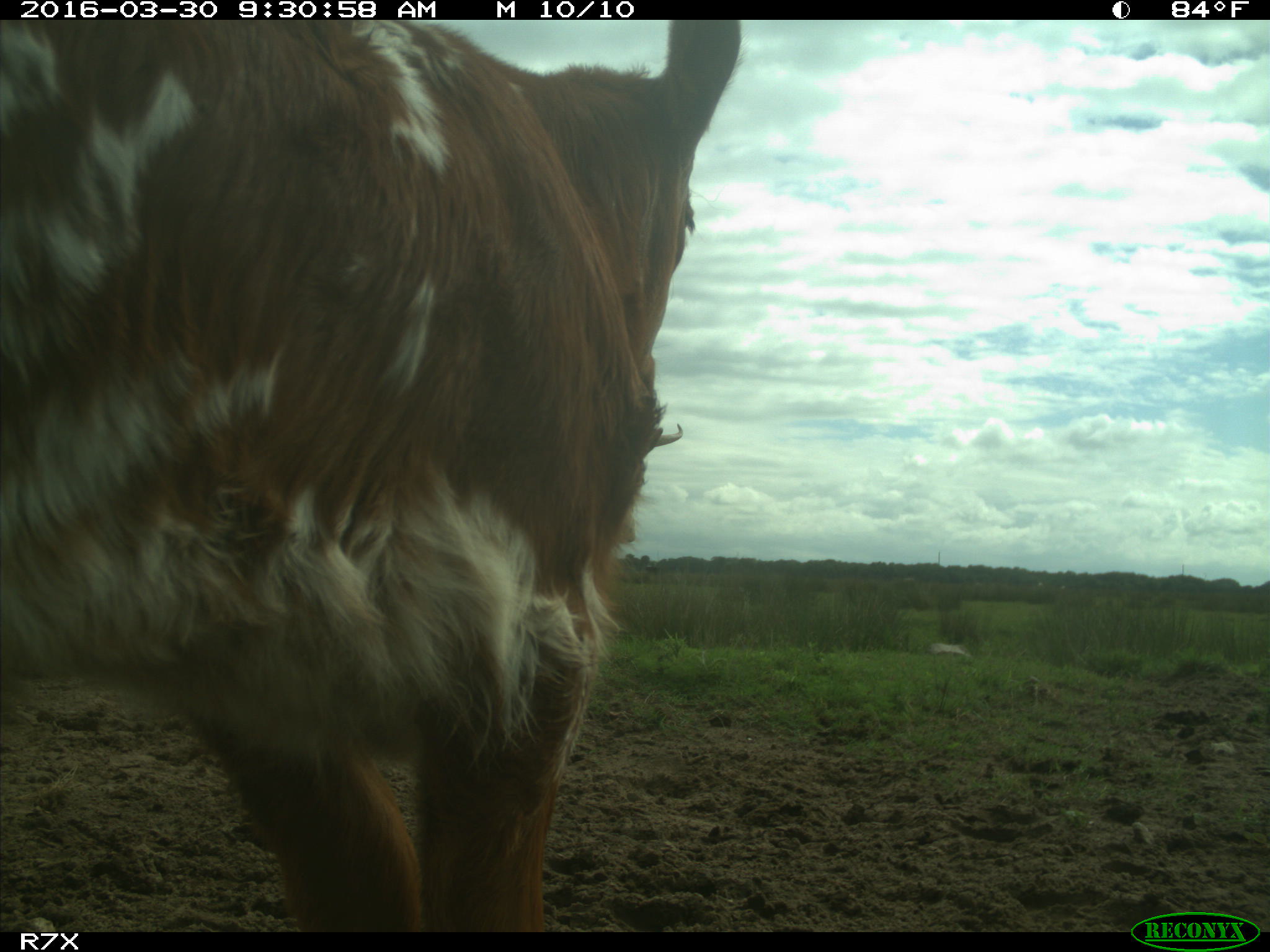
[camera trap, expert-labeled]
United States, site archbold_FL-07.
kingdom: Animalia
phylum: Chordata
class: Mammalia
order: Artiodactyla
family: Bovidae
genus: Bos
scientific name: Bos taurus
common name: domestic cow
Bos taurus (domestic cow).